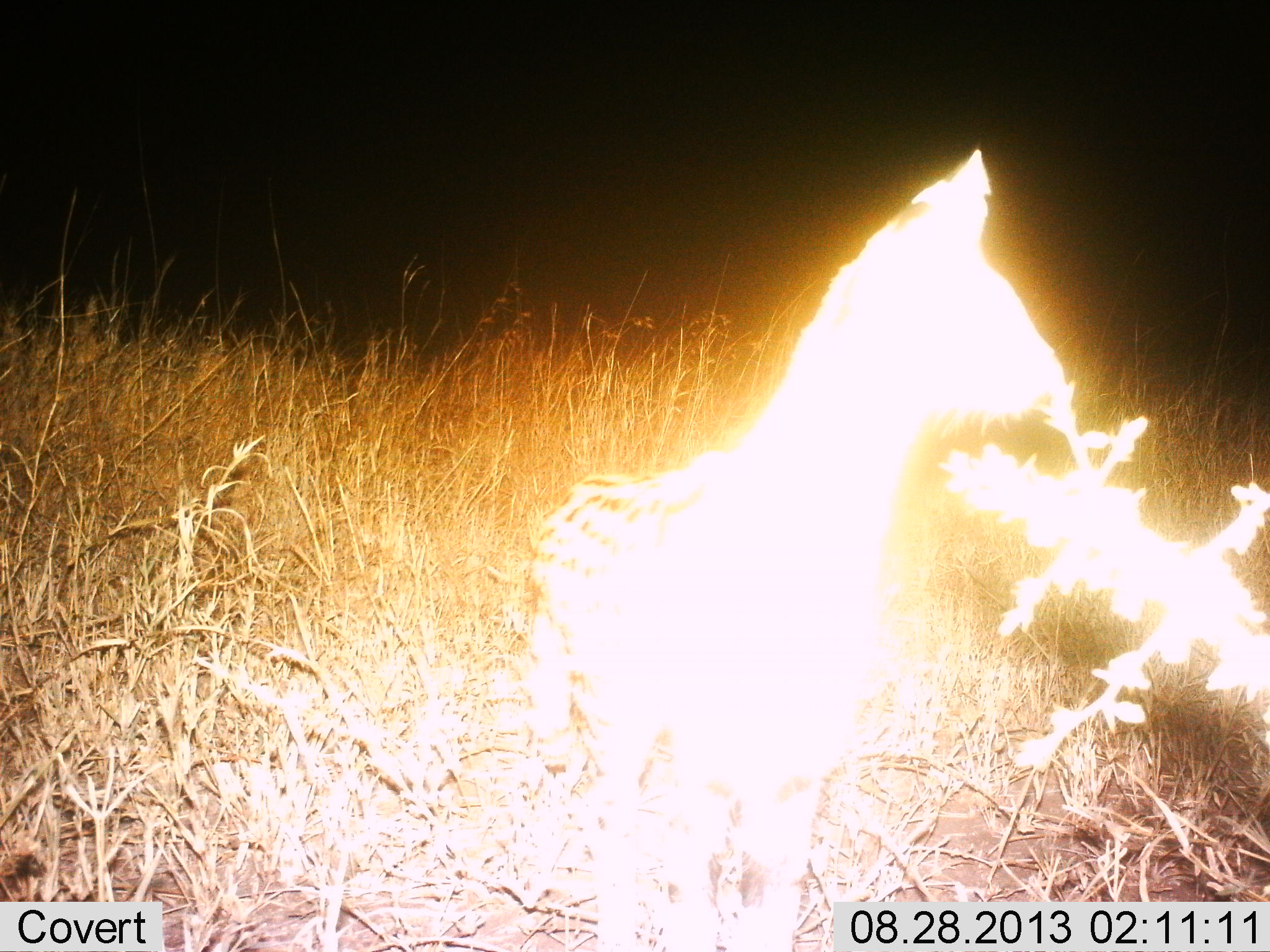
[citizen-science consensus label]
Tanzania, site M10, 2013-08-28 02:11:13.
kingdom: Animalia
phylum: Chordata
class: Mammalia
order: Carnivora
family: Felidae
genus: Leptailurus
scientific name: Leptailurus serval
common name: serval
Serval (Leptailurus serval), count 1. Behavior (volunteer vote fractions): standing 90%, resting 10%, moving 0%, interacting 0%. Young present (vote fraction): 0%. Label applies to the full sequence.